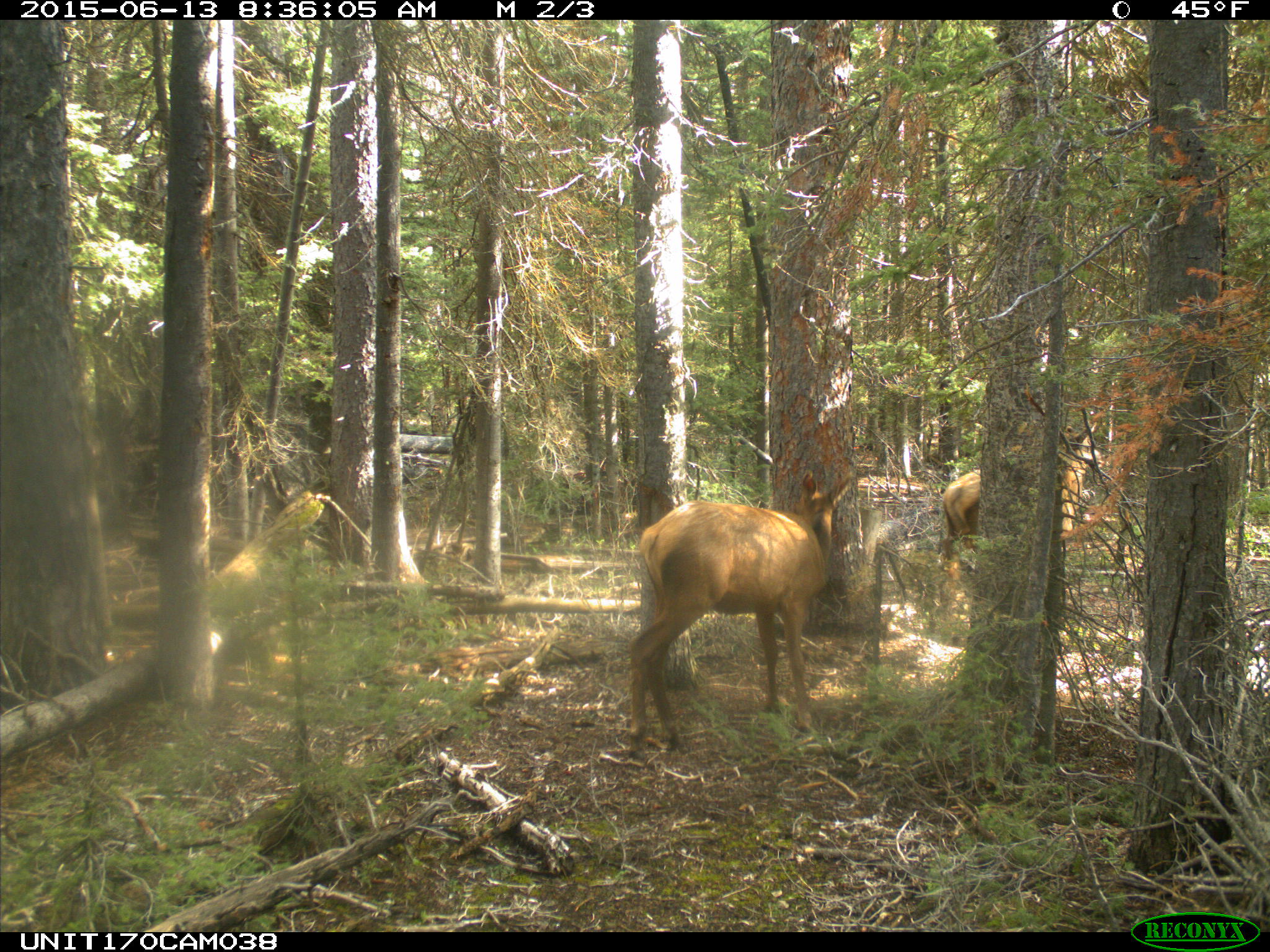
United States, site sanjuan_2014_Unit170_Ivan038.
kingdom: Animalia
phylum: Chordata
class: Mammalia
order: Artiodactyla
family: Cervidae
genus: Cervus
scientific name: Cervus elaphus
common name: red deer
Cervus elaphus (red deer).